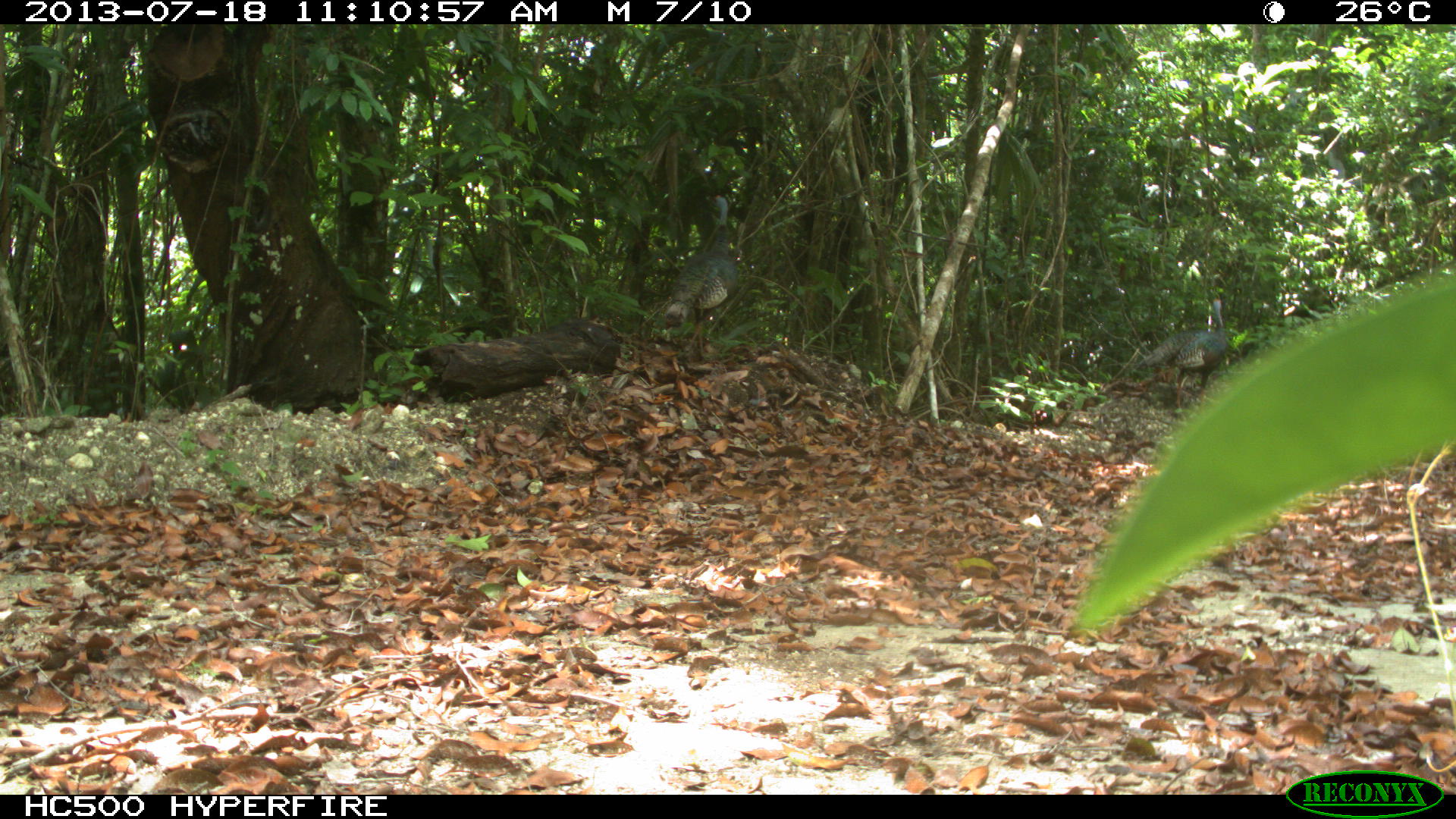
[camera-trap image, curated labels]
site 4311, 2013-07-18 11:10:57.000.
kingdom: Animalia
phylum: Chordata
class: Aves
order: Galliformes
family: Phasianidae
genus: Meleagris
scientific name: Meleagris ocellata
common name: ocellated turkey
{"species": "Meleagris ocellata (ocellated turkey)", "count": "2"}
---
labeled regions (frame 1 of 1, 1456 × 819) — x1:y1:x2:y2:
meleagris ocellata: 654:188:744:364; 1133:286:1237:433